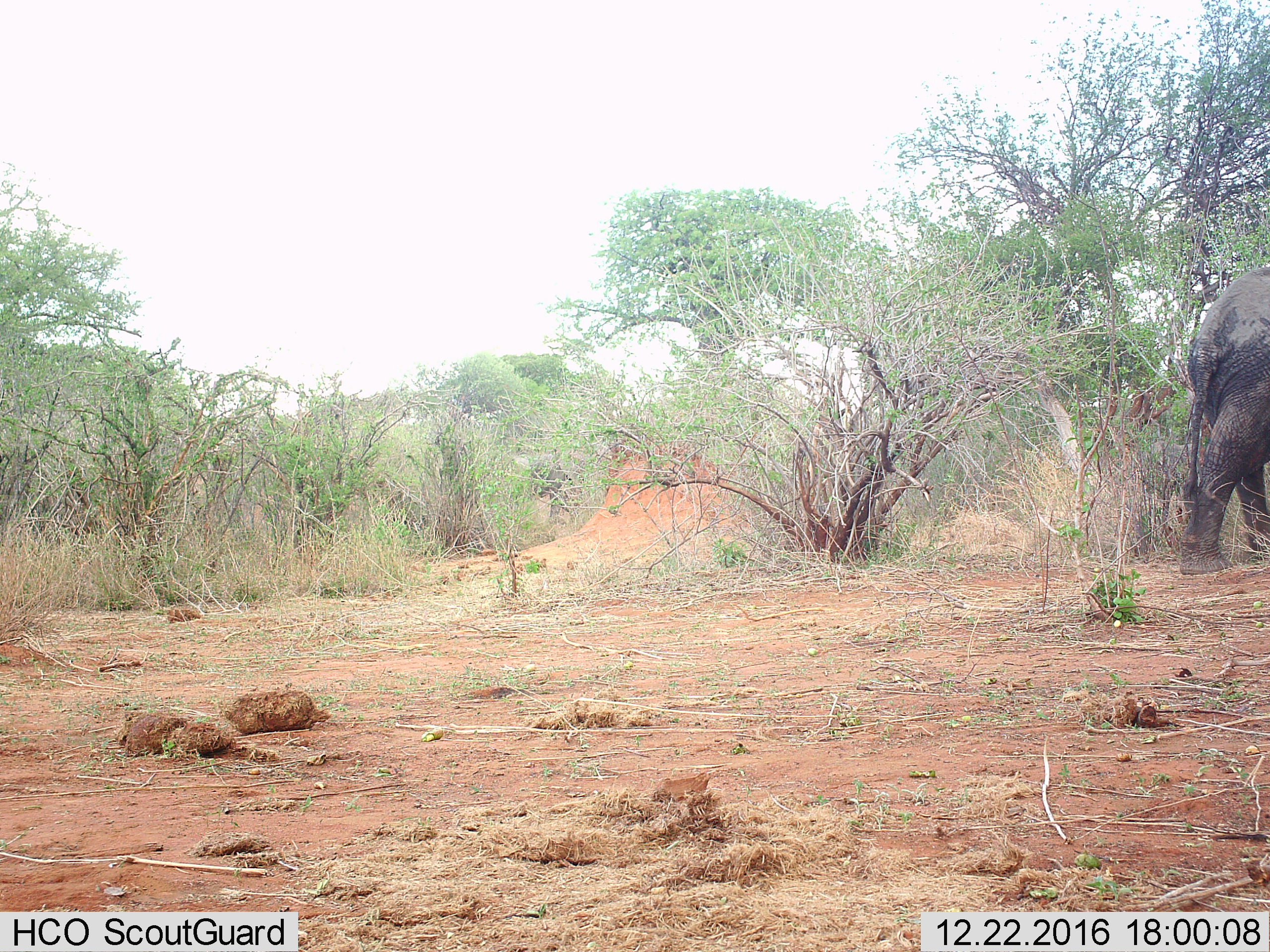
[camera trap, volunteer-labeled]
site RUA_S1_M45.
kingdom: Animalia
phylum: Chordata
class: Mammalia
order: Proboscidea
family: Elephantidae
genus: Loxodonta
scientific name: Loxodonta africana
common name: african bush elephant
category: elephant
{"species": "elephant (african bush elephant) (Loxodonta africana)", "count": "1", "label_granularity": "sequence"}